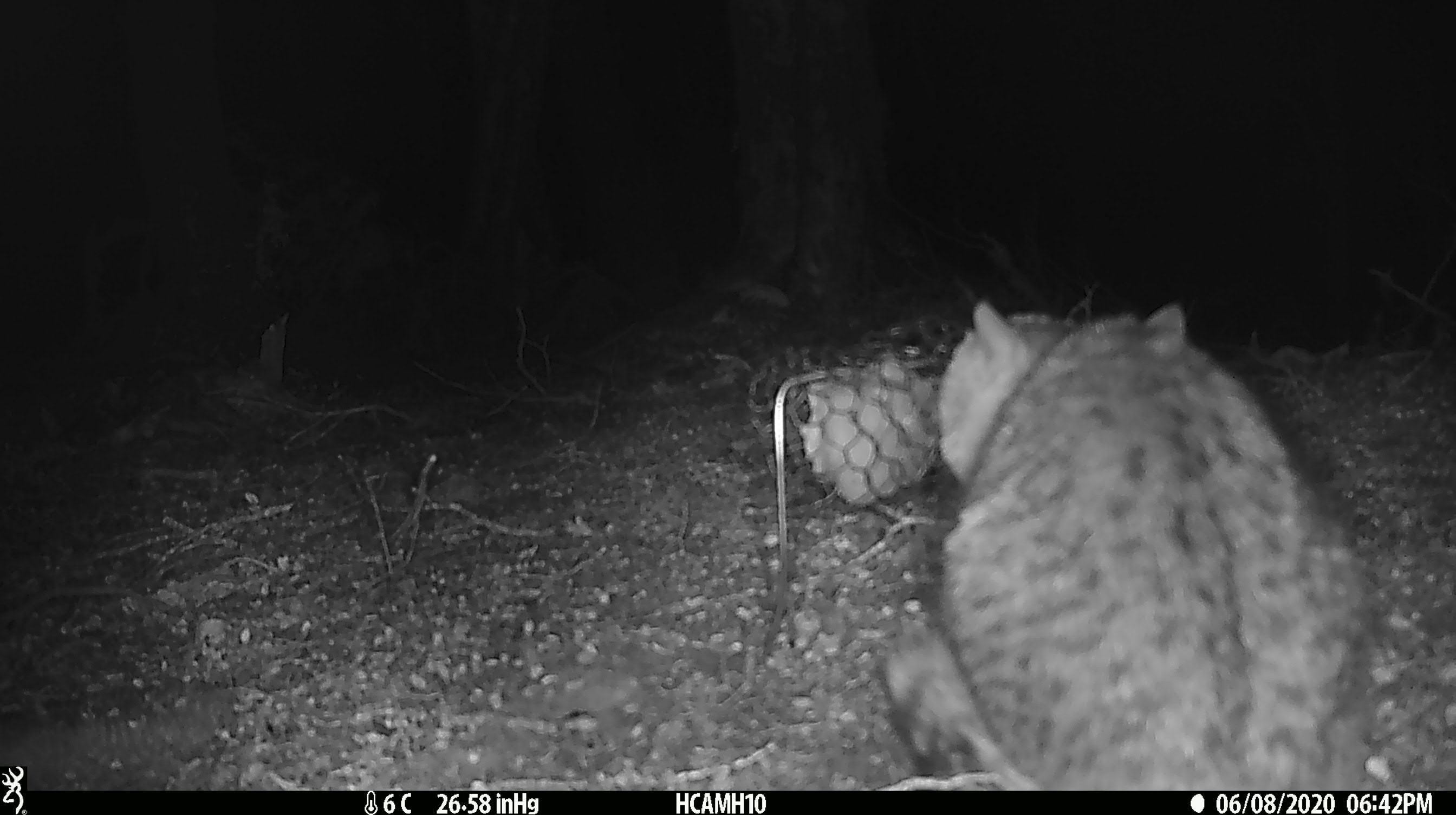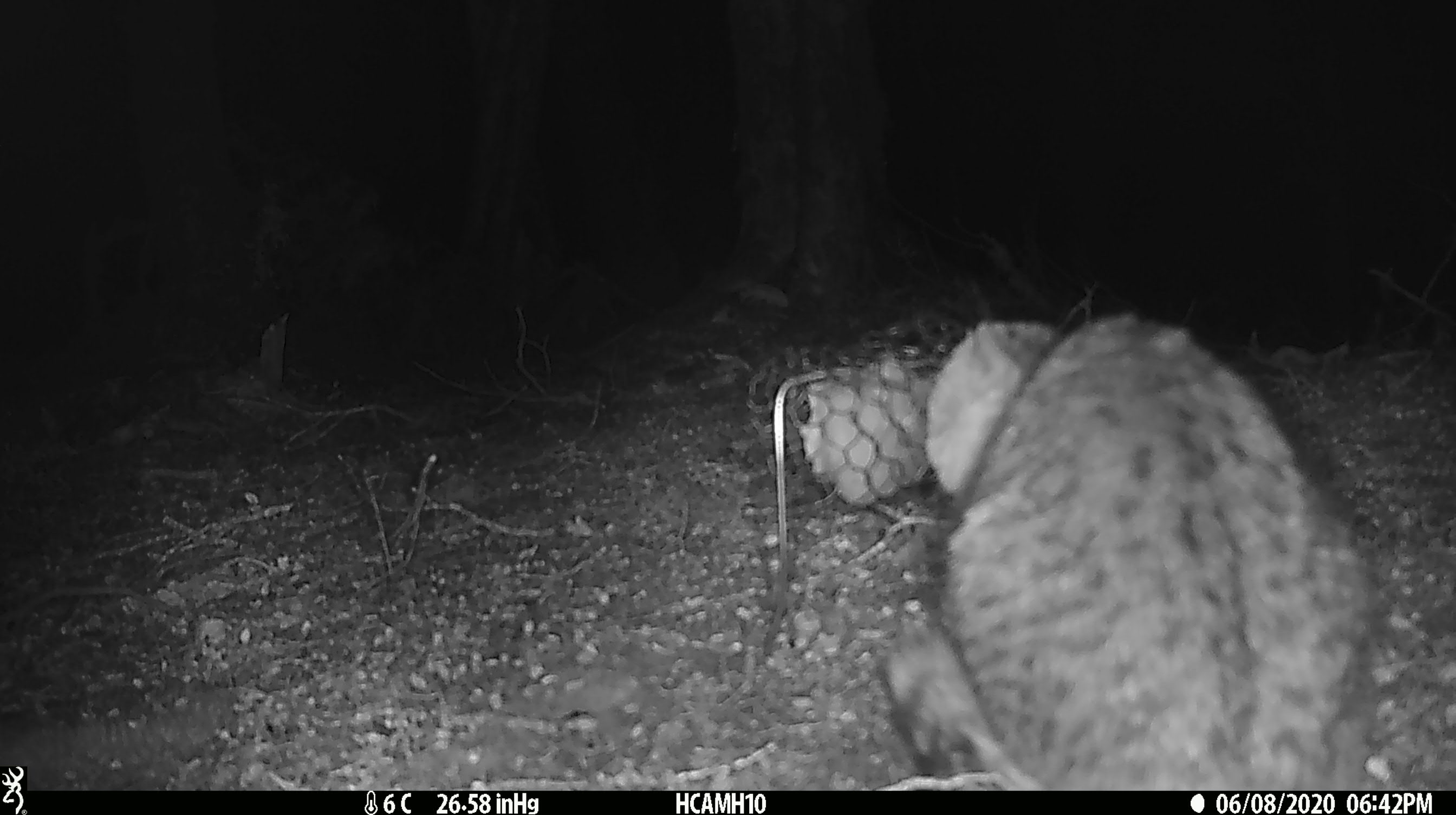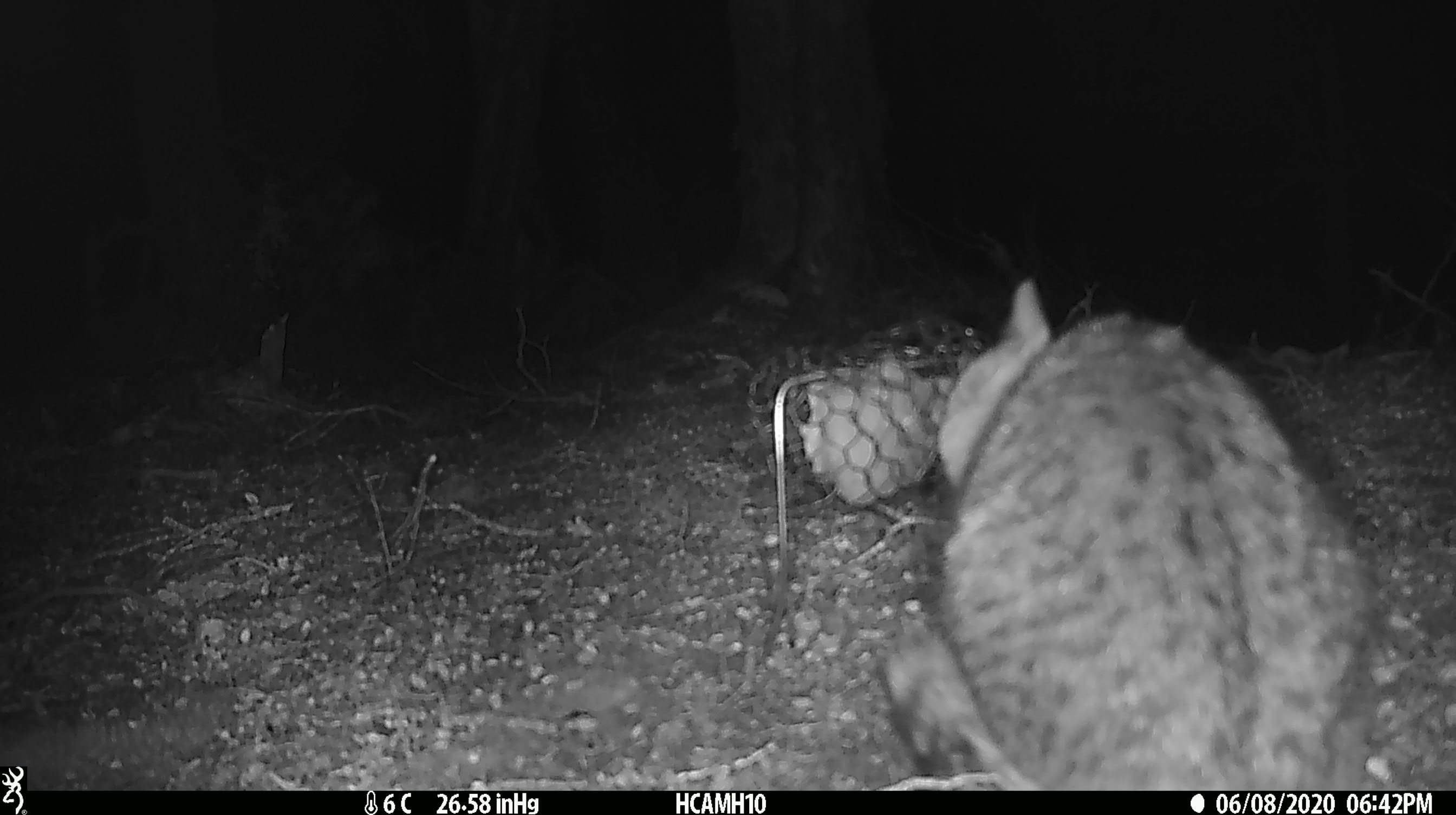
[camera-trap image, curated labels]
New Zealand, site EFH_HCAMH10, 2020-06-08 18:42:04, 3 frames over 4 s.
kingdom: Animalia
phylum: Chordata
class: Mammalia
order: Carnivora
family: Felidae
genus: Felis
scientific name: Felis catus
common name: domestic cat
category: cat